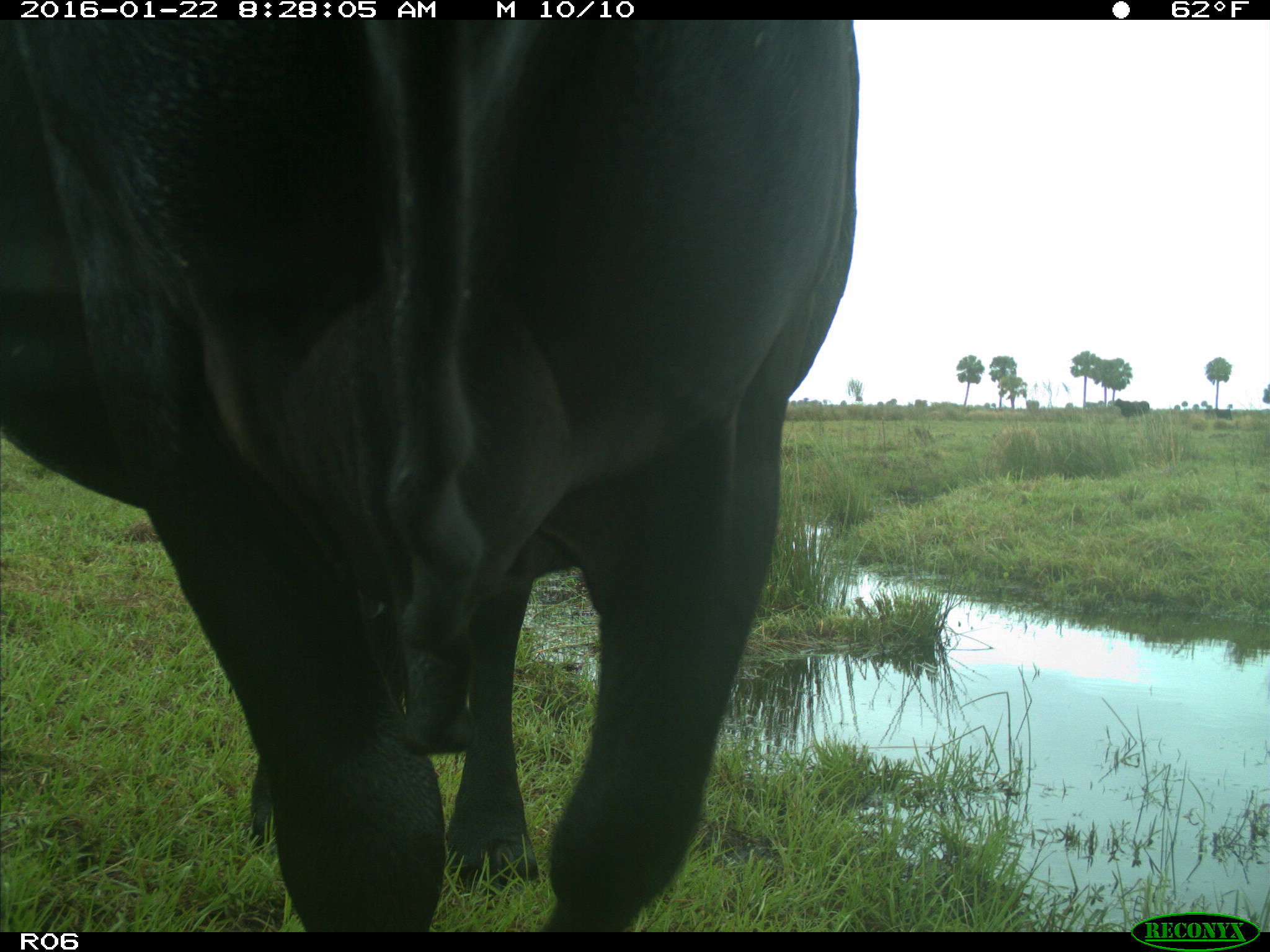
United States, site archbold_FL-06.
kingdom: Animalia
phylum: Chordata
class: Mammalia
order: Artiodactyla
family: Bovidae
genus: Bos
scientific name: Bos taurus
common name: domestic cow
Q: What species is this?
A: Bos taurus (domestic cow).